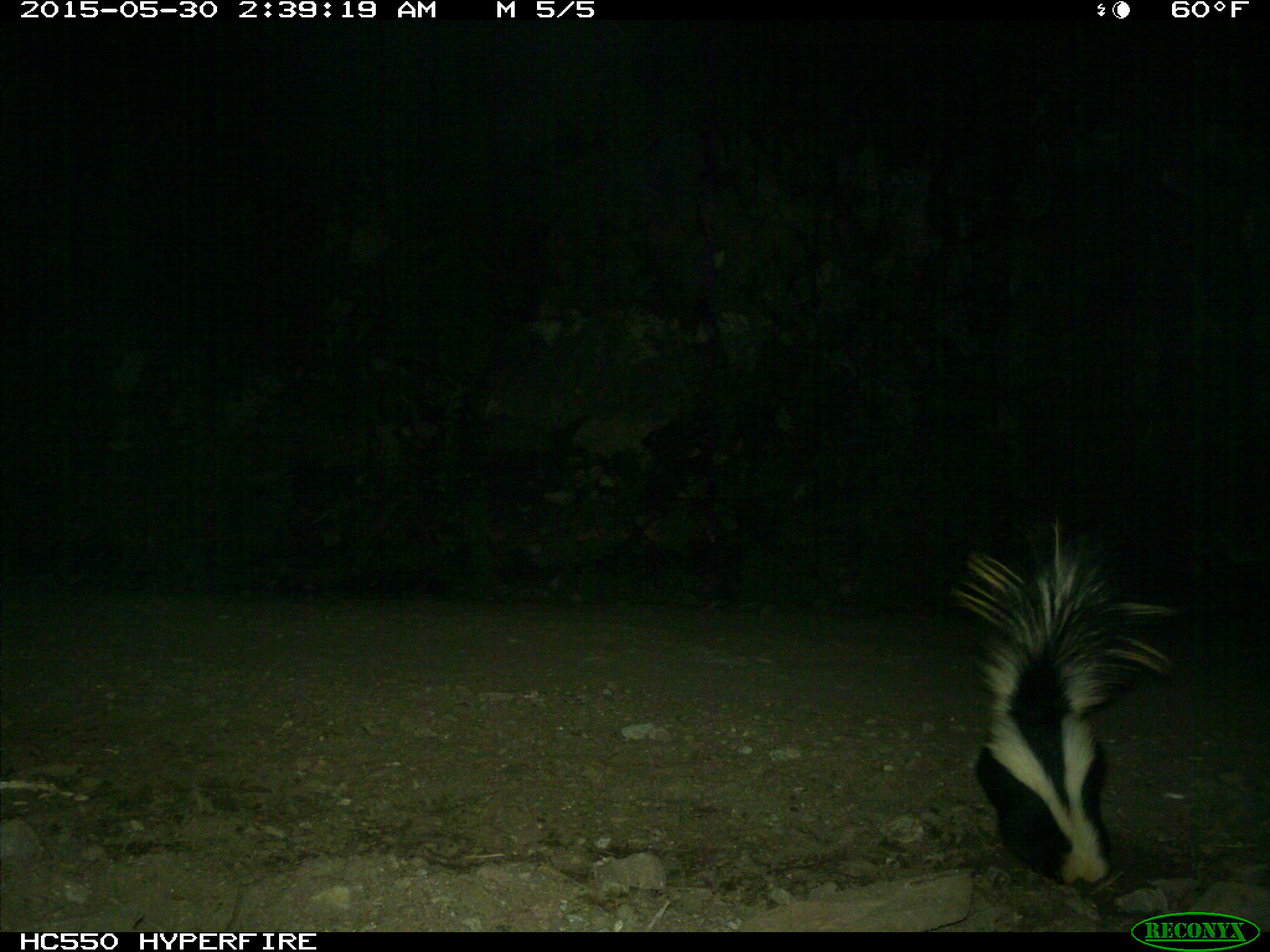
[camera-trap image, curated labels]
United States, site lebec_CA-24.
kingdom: Animalia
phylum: Chordata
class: Mammalia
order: Carnivora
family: Mephitidae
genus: Mephitis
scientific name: Mephitis mephitis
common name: striped skunk